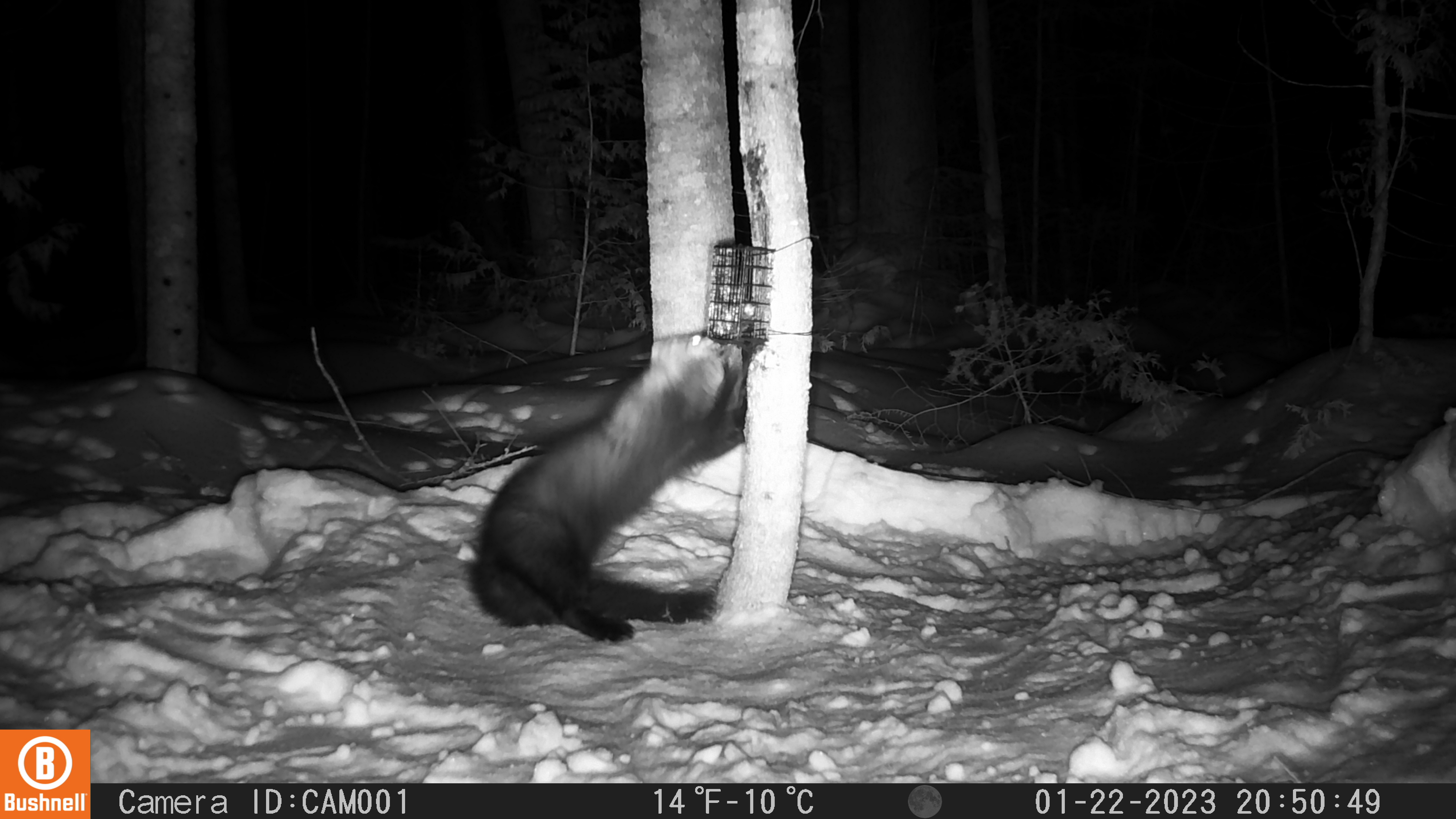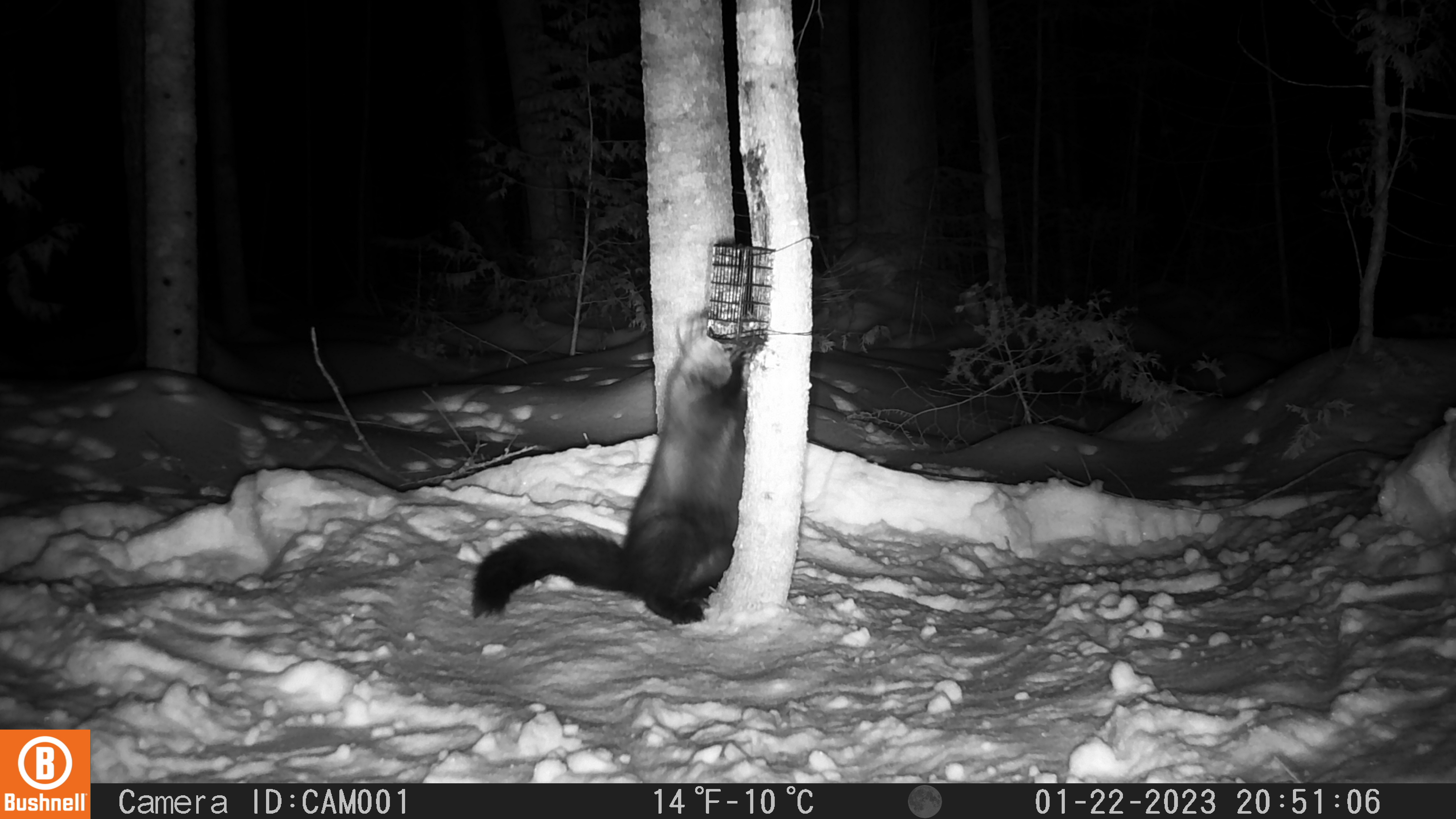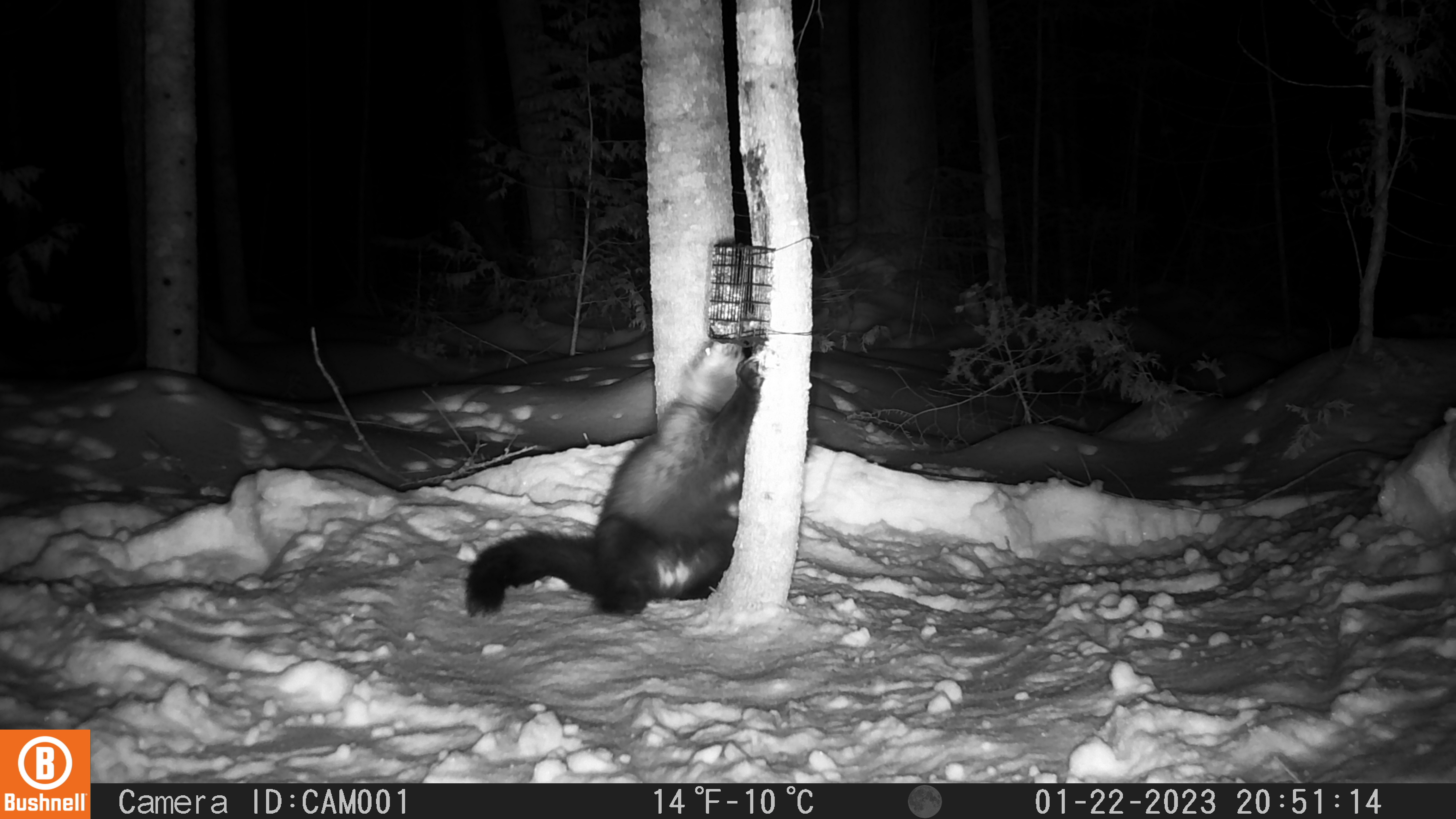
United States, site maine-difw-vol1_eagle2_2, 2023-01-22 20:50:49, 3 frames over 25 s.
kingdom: Animalia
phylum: Chordata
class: Mammalia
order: Carnivora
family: Mustelidae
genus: Pekania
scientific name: Pekania pennanti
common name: fisher